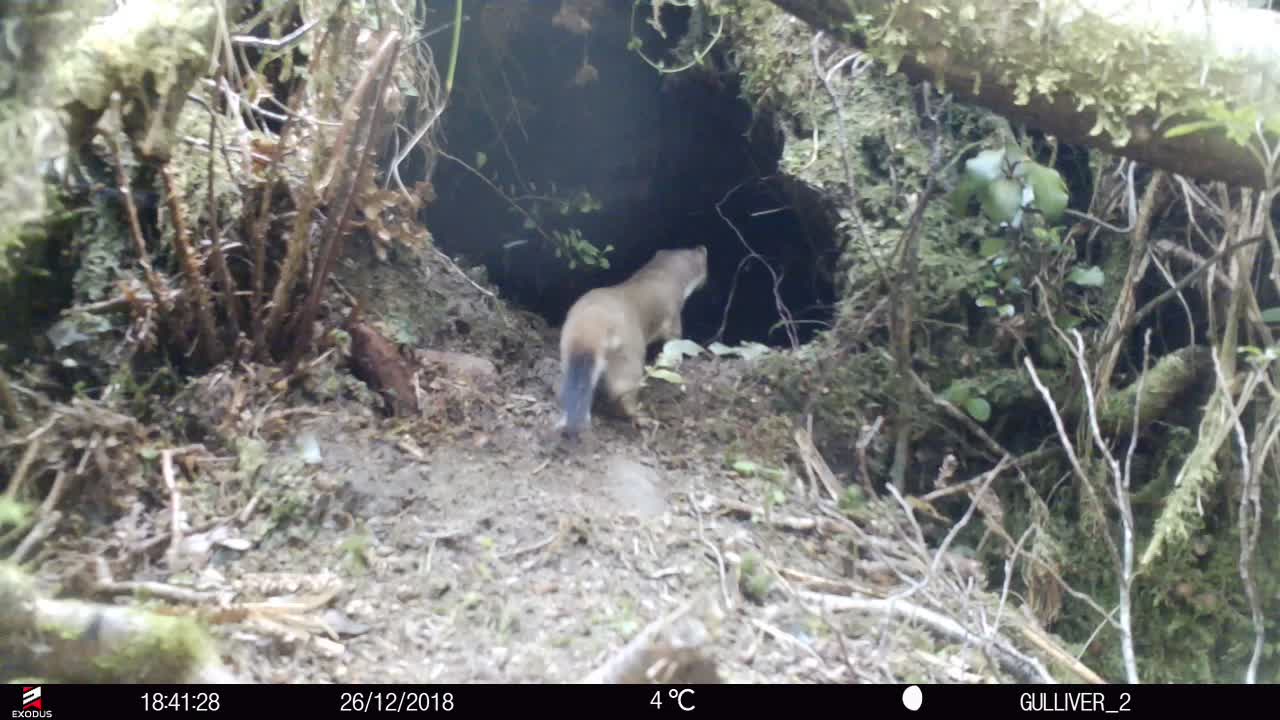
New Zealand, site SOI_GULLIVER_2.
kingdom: Animalia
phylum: Chordata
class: Mammalia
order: Carnivora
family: Mustelidae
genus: Mustela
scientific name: Mustela erminea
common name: stoat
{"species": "stoat (Mustela erminea)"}